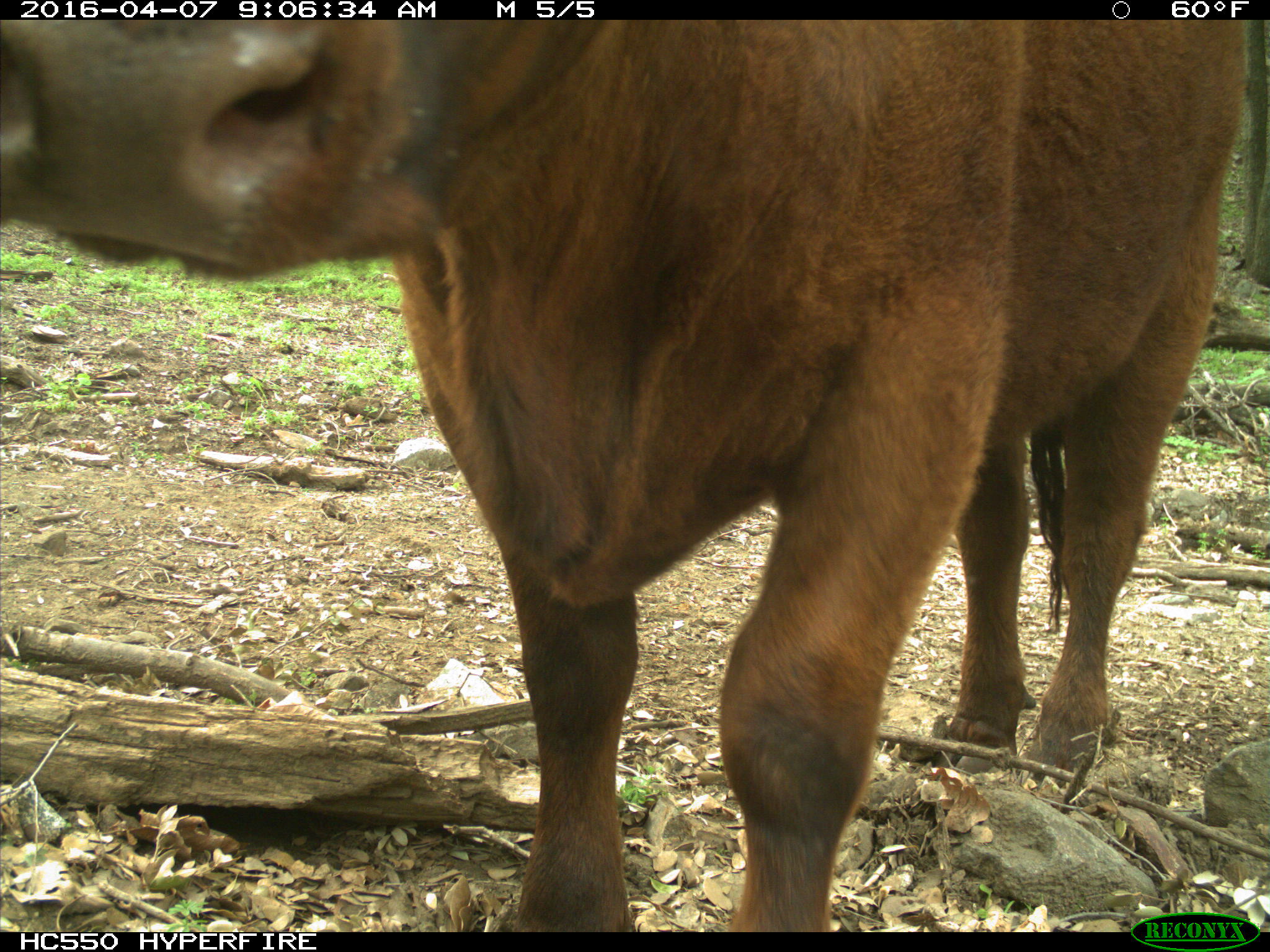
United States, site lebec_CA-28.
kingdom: Animalia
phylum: Chordata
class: Mammalia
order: Artiodactyla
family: Bovidae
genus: Bos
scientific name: Bos taurus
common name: domestic cow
Bos taurus (domestic cow).